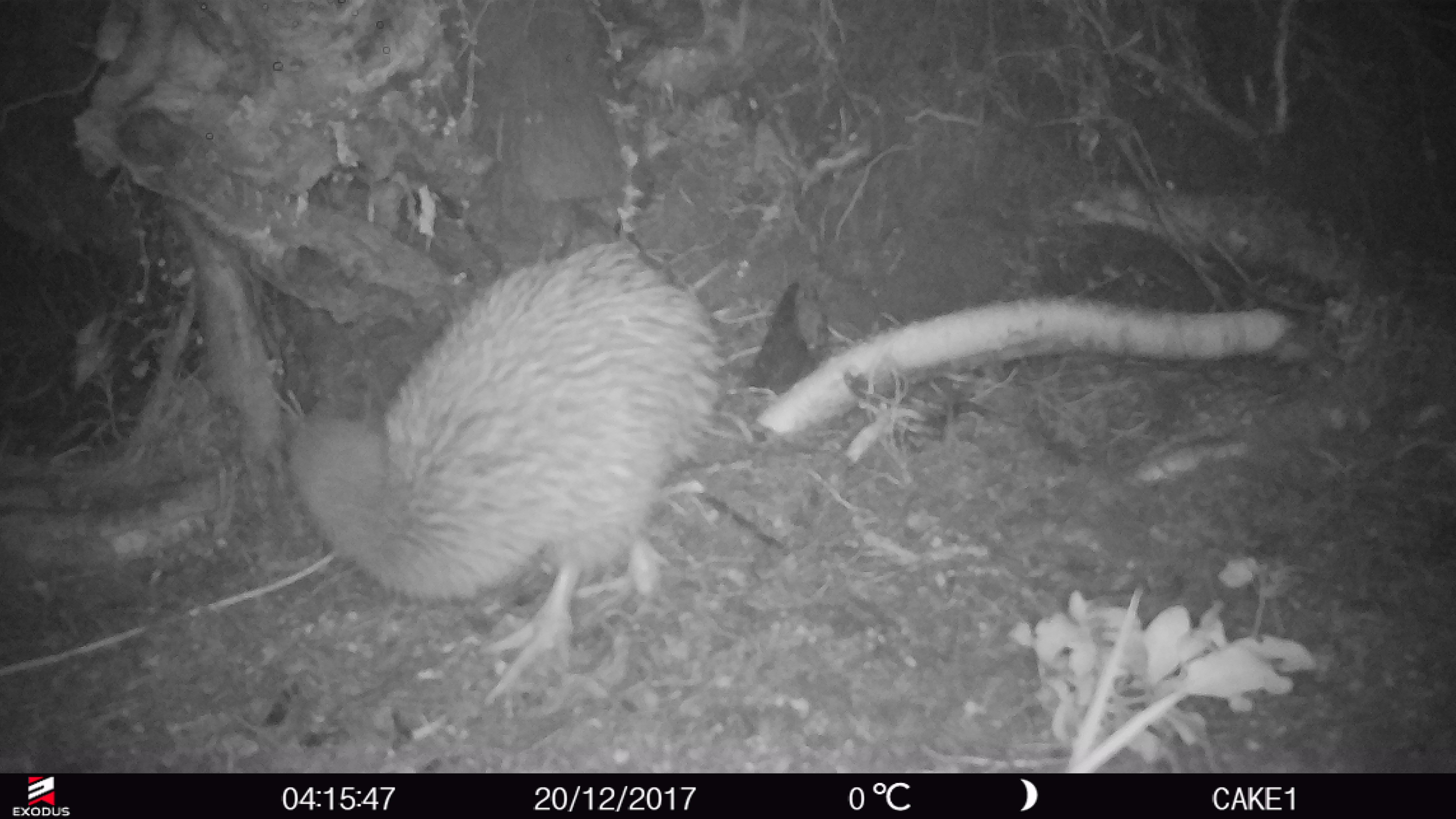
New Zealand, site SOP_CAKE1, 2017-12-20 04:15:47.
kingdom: Animalia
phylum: Chordata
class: Aves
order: Apterygiformes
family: Apterygidae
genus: Apteryx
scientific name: Apteryx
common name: kiwi